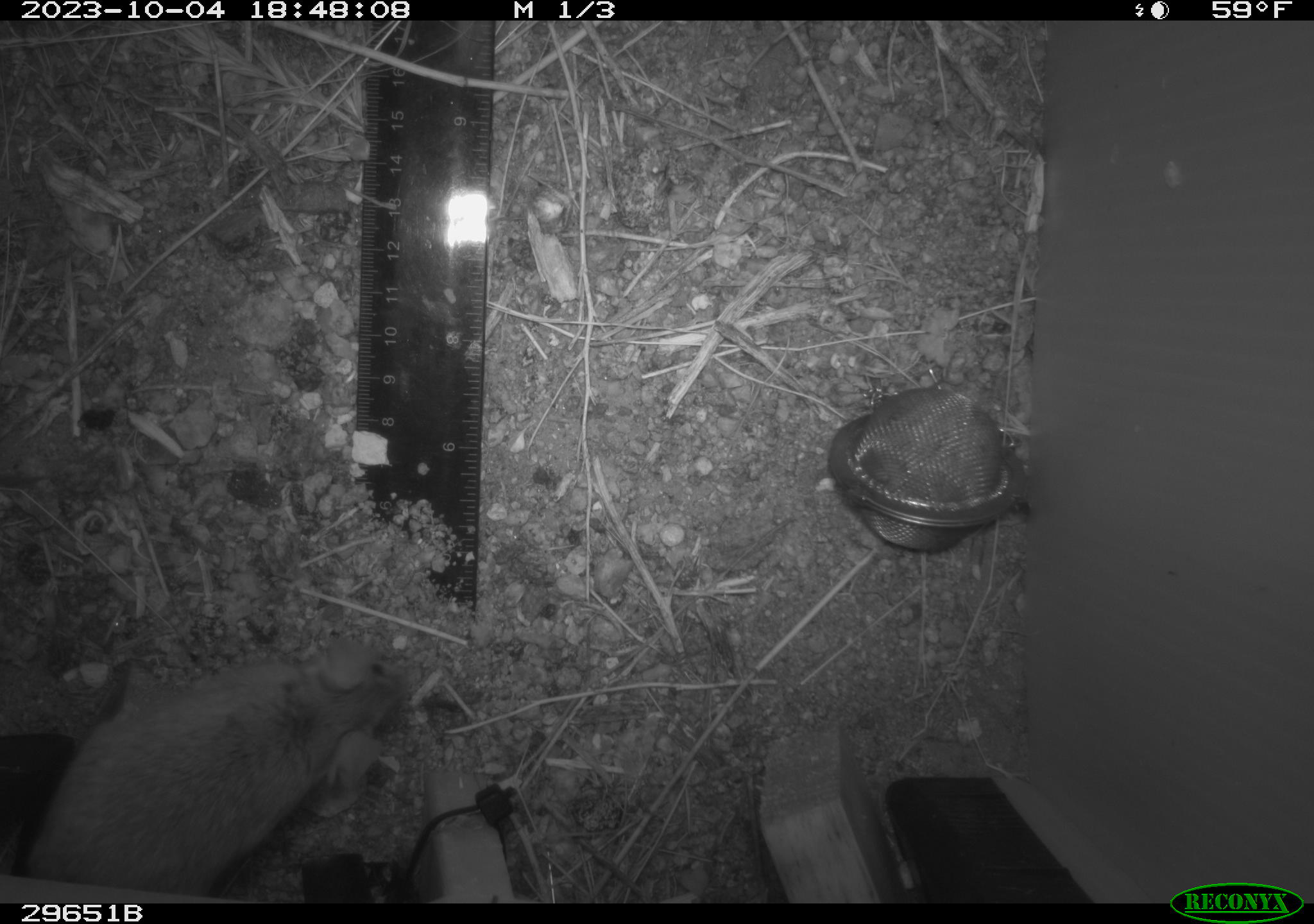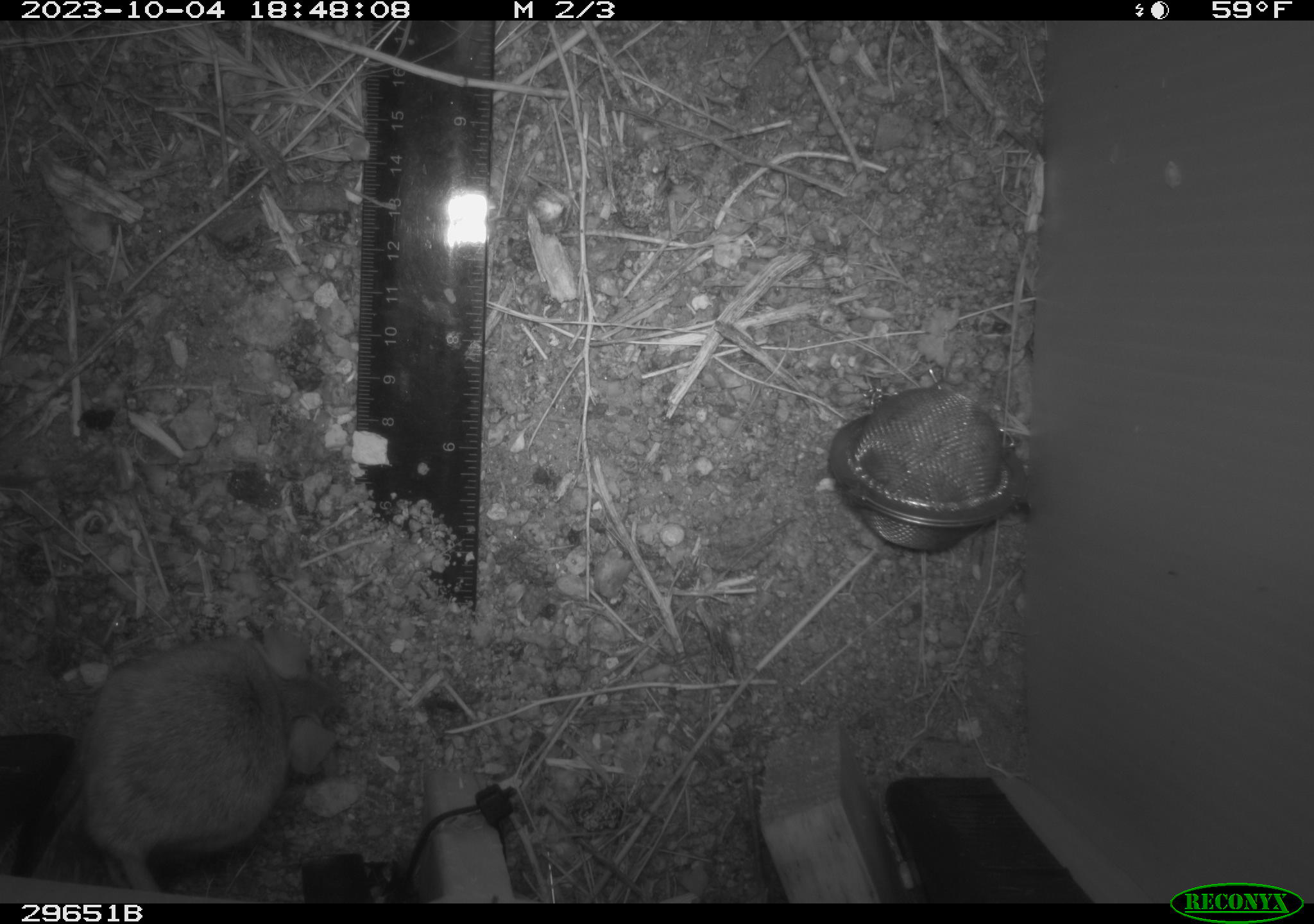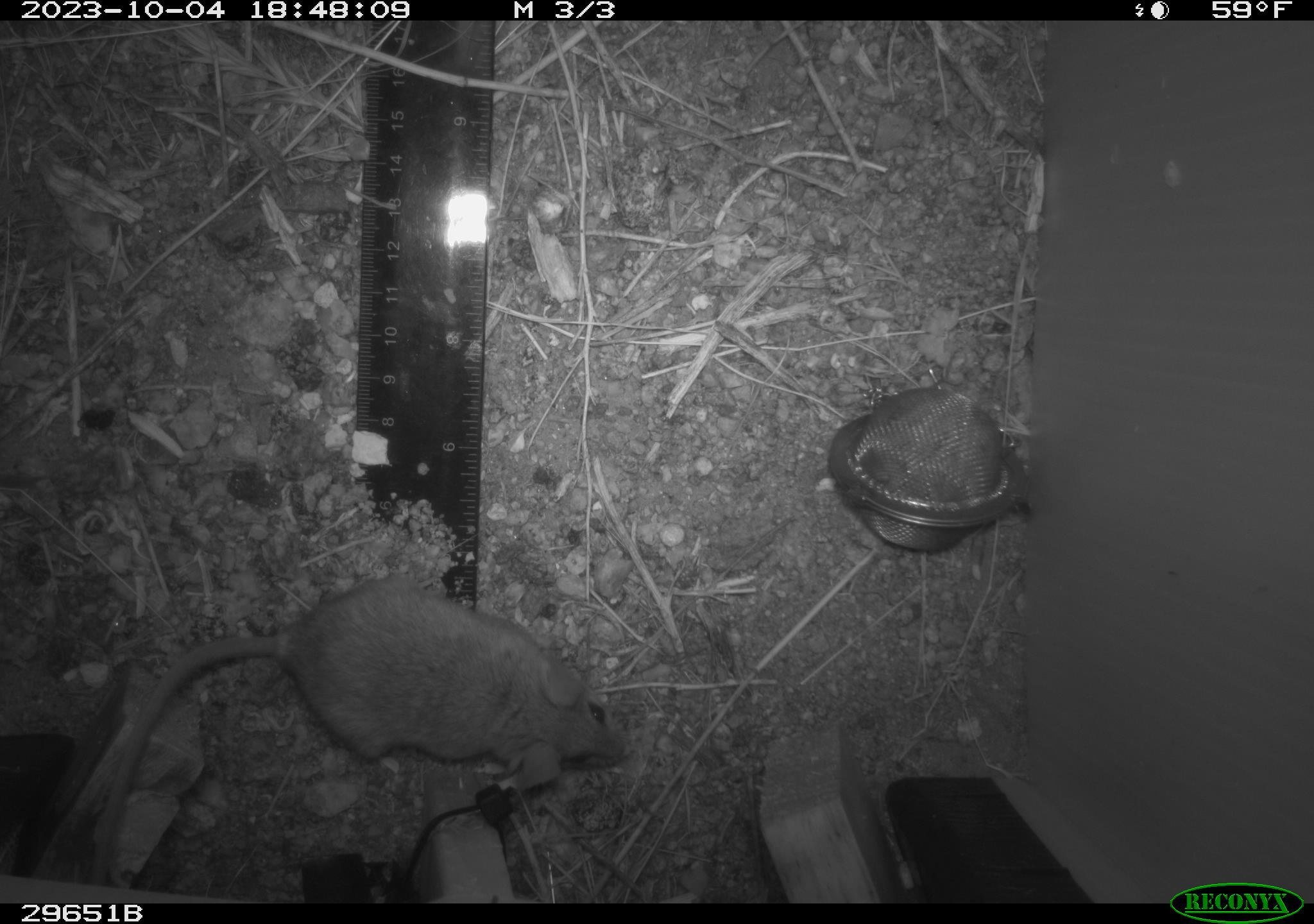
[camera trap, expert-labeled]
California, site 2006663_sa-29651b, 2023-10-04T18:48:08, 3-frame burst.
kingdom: Animalia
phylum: Chordata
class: Mammalia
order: Rodentia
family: Cricetidae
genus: Neotoma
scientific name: Neotoma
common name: pack rat or woodrat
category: neotoma species